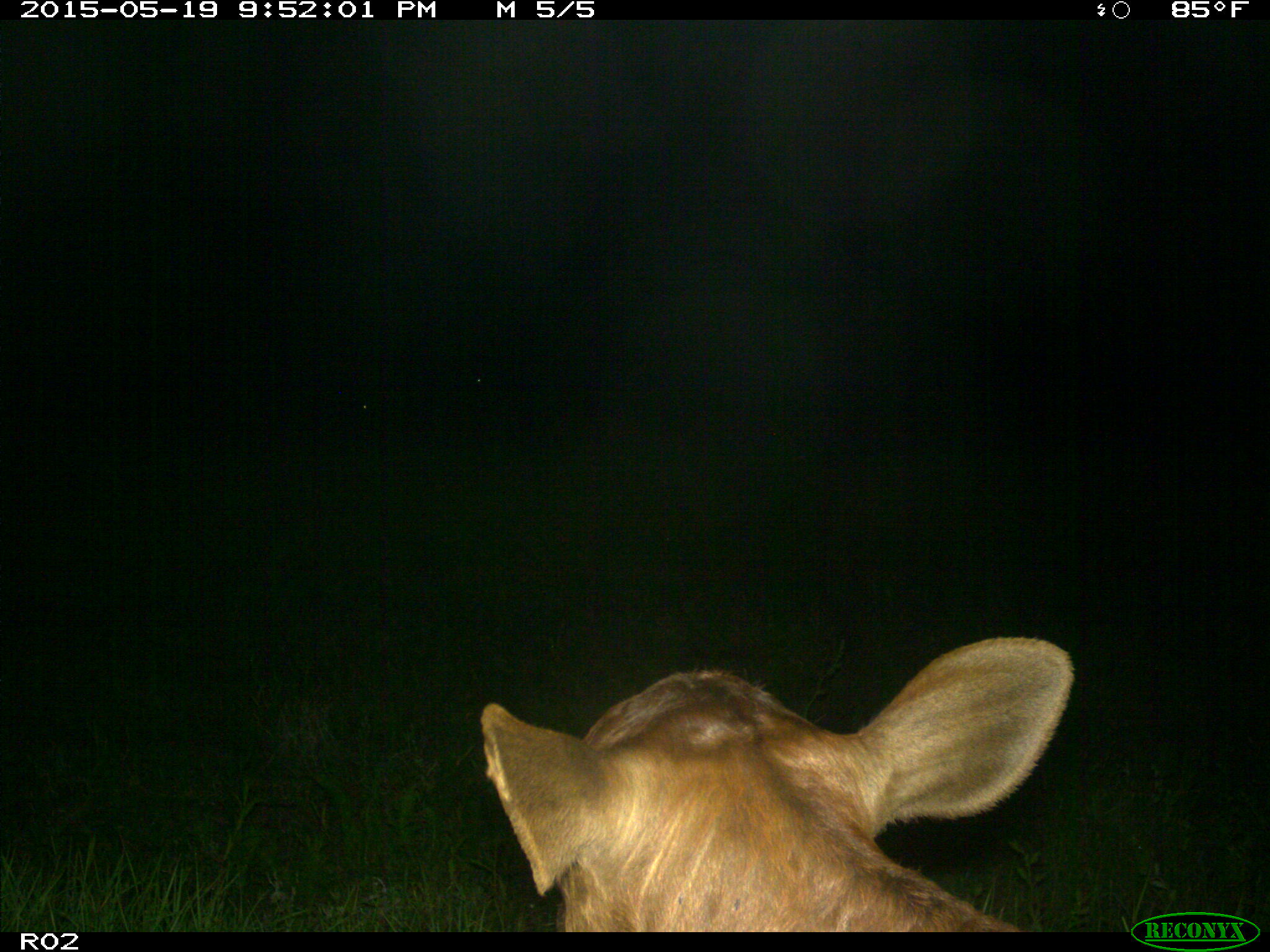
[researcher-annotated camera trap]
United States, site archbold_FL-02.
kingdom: Animalia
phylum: Chordata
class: Mammalia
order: Artiodactyla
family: Bovidae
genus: Bos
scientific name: Bos taurus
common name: domestic cow